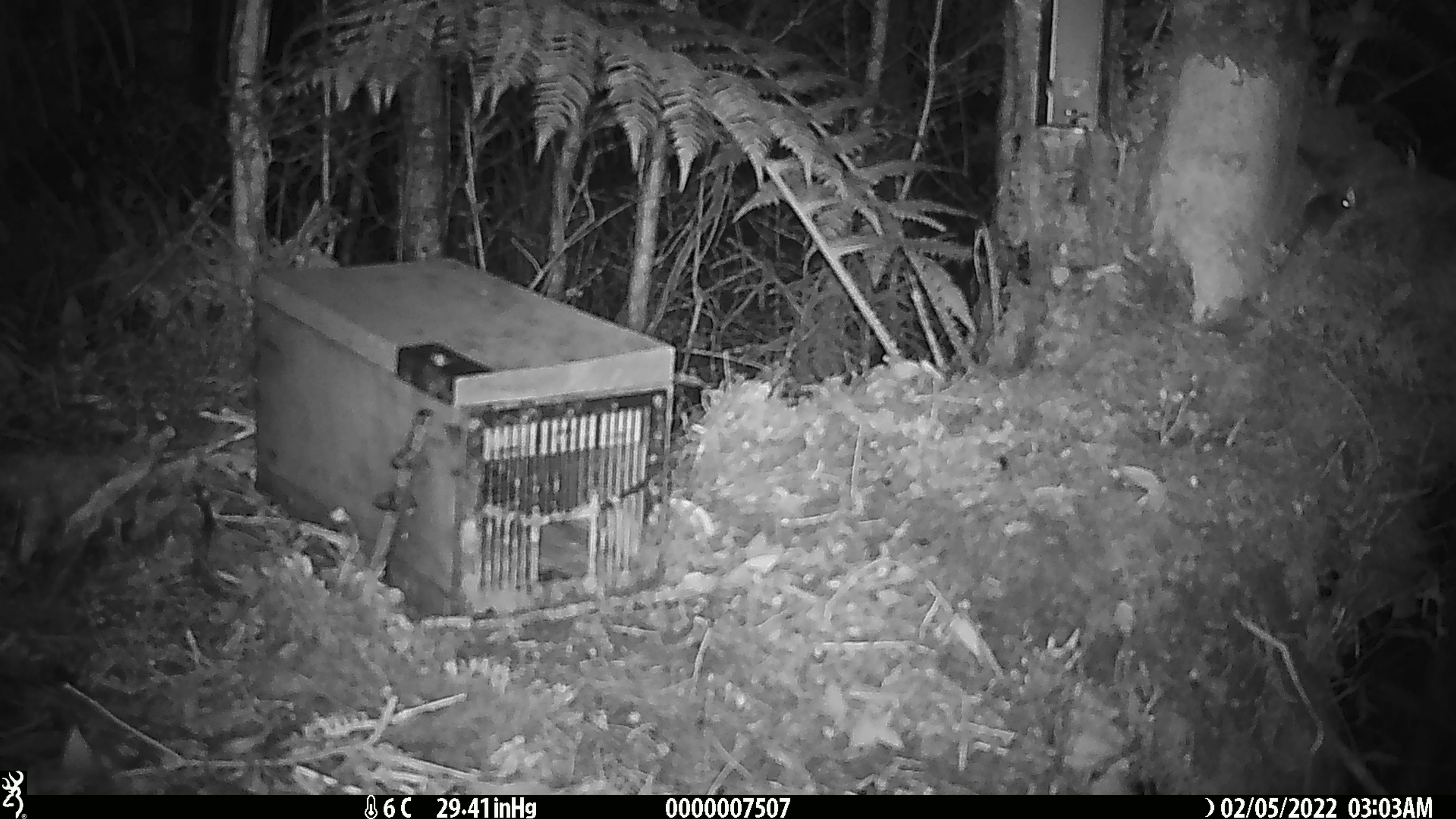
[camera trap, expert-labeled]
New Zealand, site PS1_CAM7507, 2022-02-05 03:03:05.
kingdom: Animalia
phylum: Chordata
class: Mammalia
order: Rodentia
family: Muridae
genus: Mus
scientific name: Mus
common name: mouse